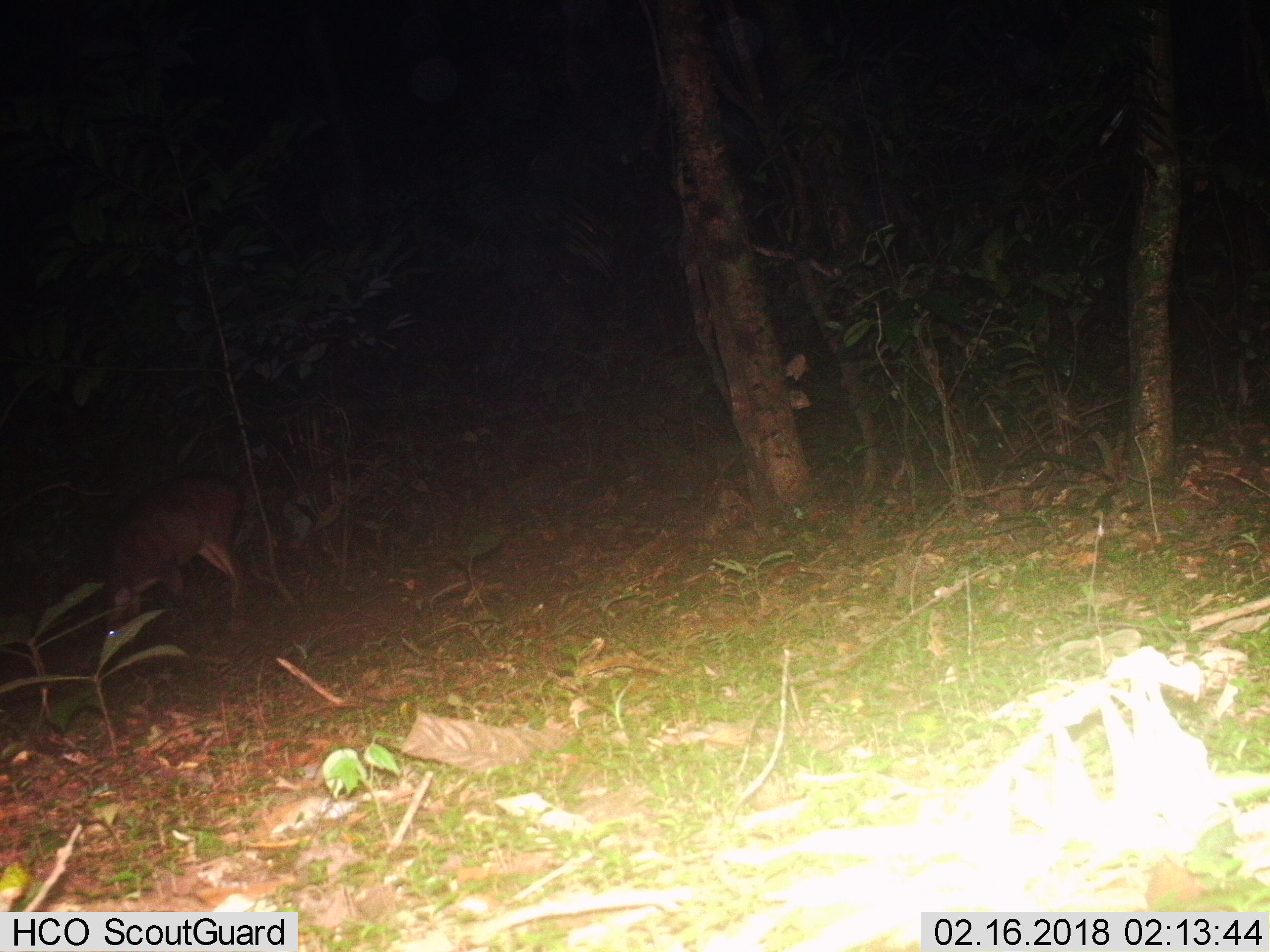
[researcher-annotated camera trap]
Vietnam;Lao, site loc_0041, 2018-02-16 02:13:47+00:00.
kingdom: Animalia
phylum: Chordata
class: Mammalia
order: Artiodactyla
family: Cervidae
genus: Muntiacus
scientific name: Muntiacus vuquangensis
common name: large-antlered muntjac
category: large antlered muntjac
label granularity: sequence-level